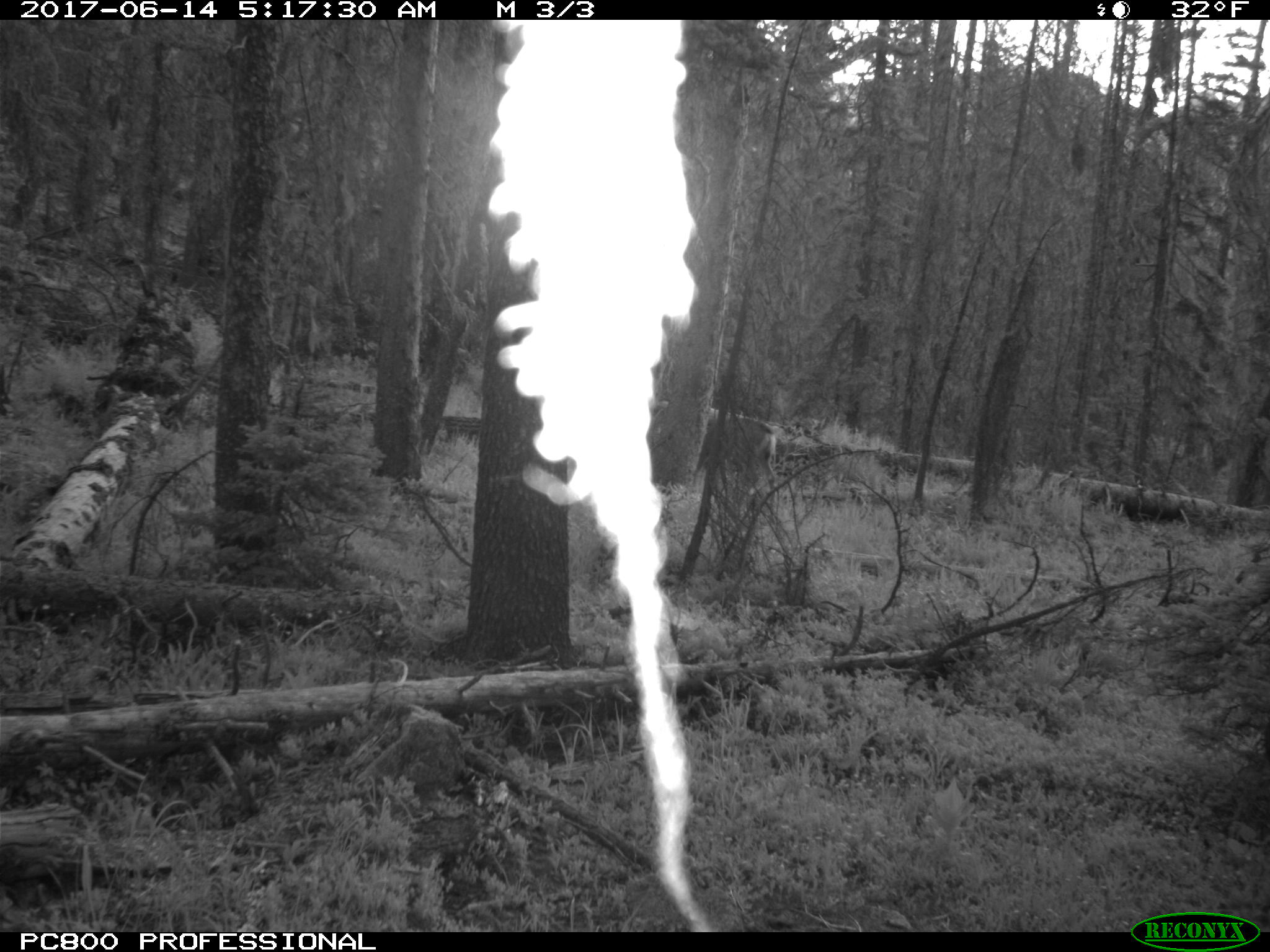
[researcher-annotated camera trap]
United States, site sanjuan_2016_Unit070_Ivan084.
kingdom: Animalia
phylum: Chordata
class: Mammalia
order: Artiodactyla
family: Cervidae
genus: Odocoileus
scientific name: Odocoileus hemionus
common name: mule deer